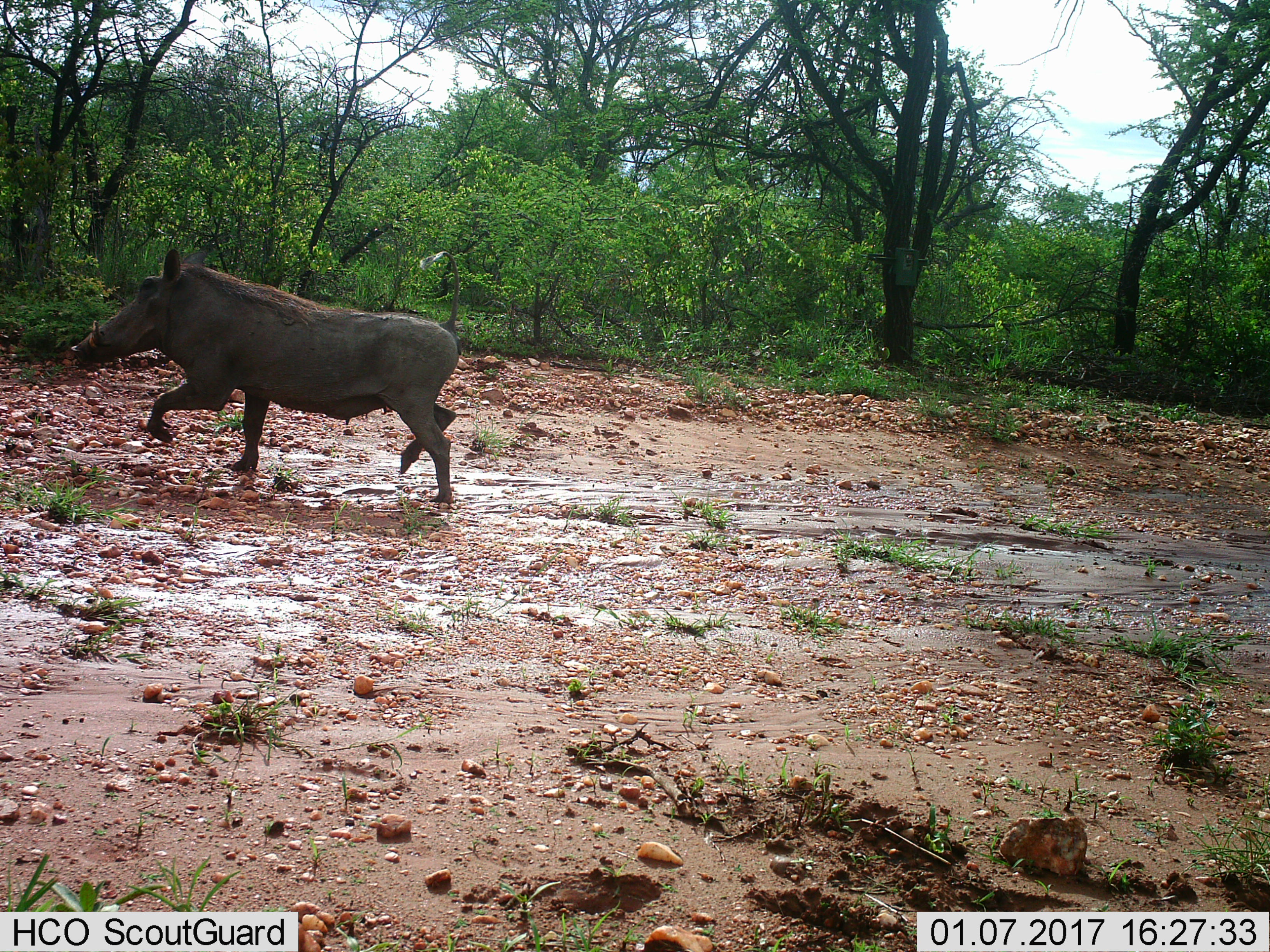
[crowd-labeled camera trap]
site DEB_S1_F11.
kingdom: Animalia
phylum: Chordata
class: Mammalia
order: Artiodactyla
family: Suidae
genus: Phacochoerus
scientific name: Phacochoerus africanus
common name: warthog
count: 1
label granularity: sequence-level